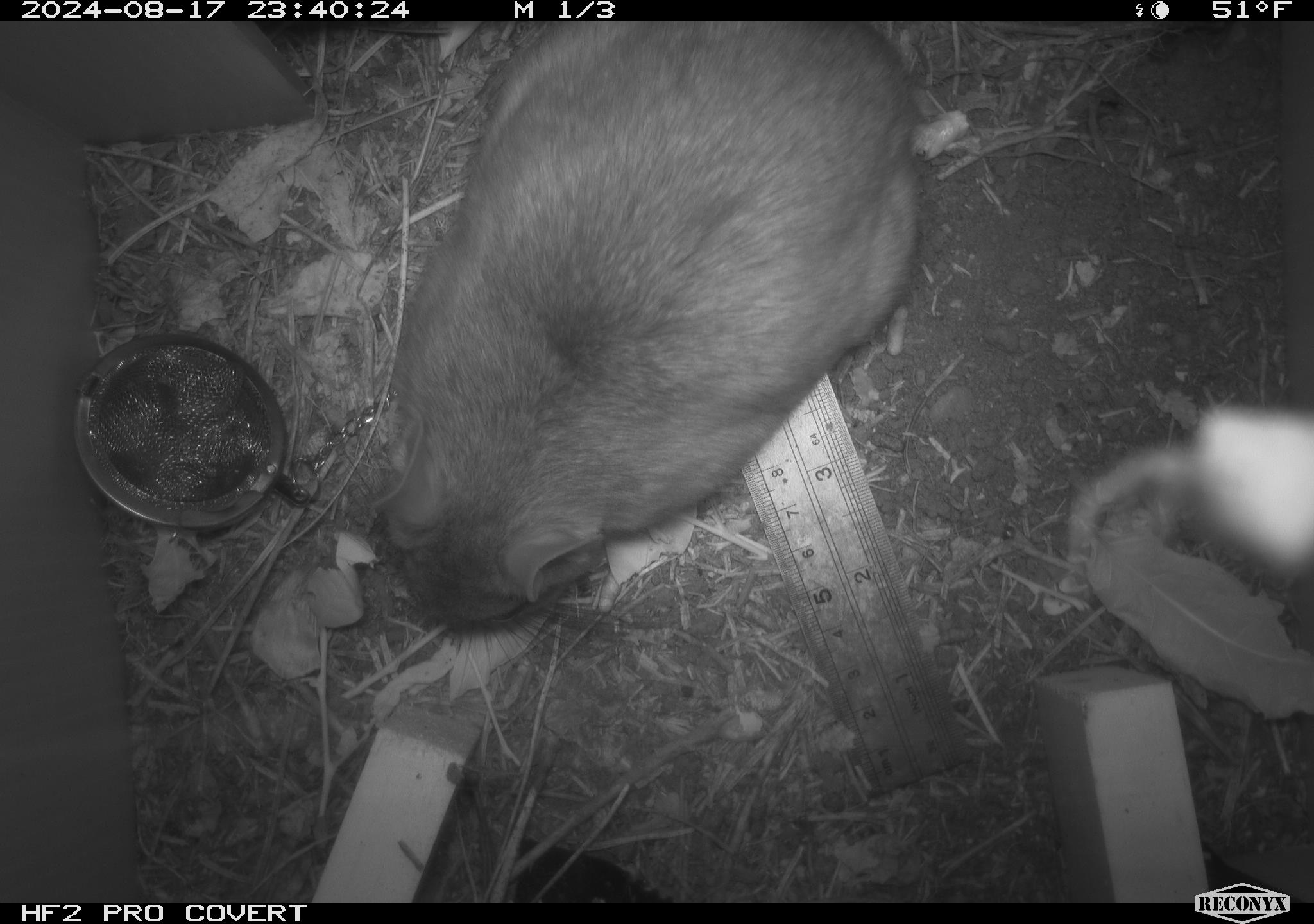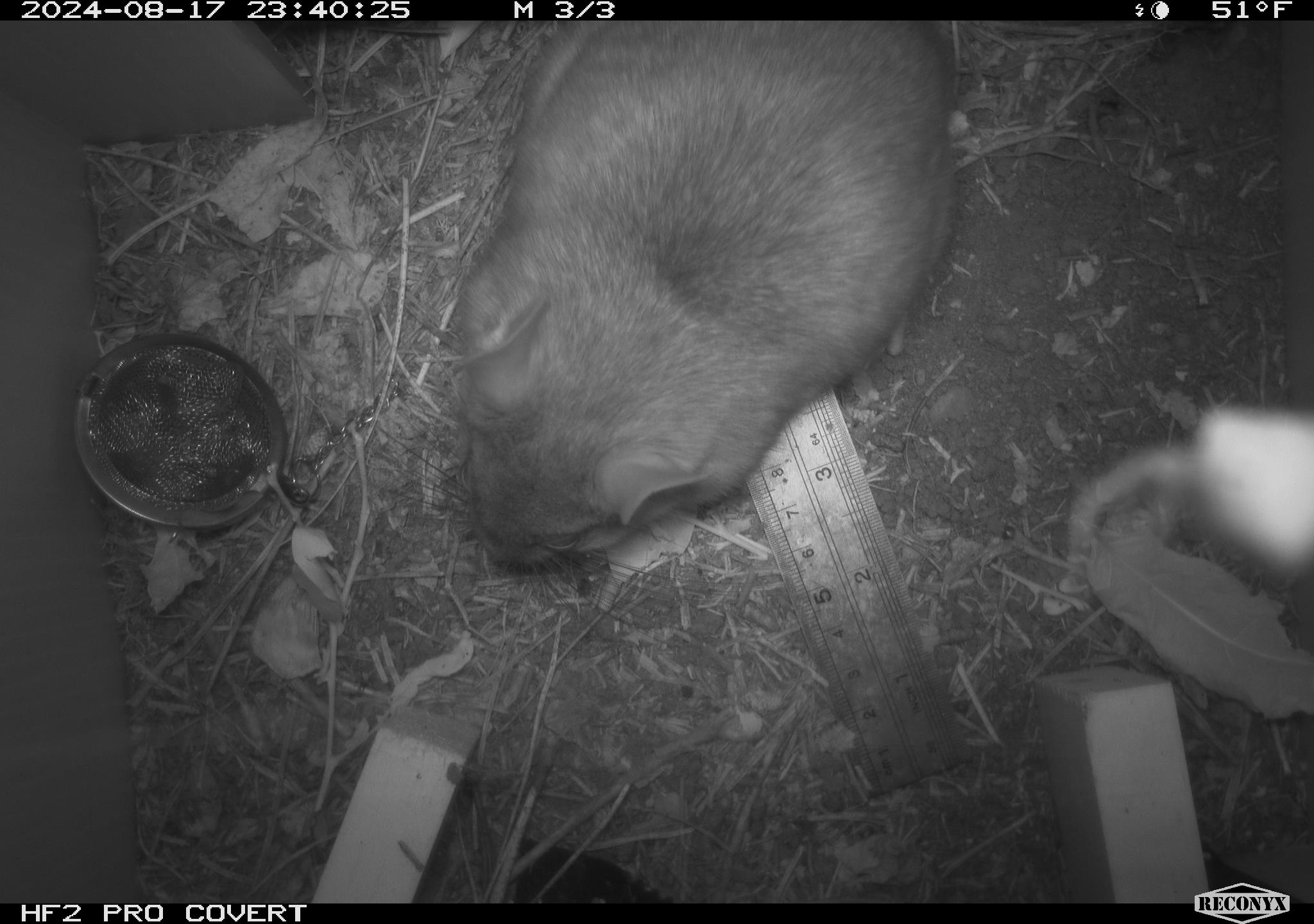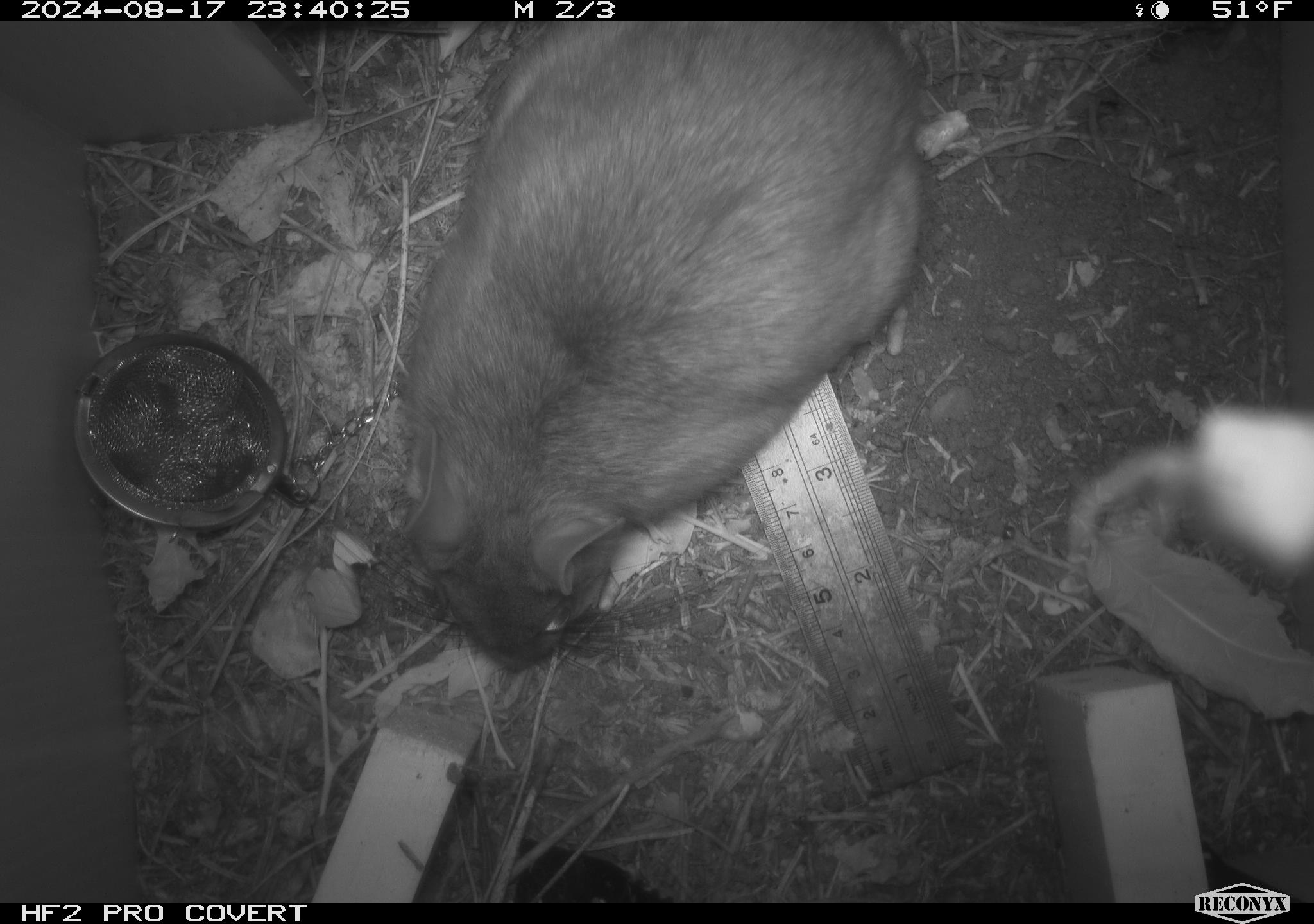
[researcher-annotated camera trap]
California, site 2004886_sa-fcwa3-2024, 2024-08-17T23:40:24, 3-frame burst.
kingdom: Animalia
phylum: Chordata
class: Mammalia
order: Rodentia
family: Cricetidae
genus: Neotoma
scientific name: Neotoma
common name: pack rat or woodrat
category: neotoma species